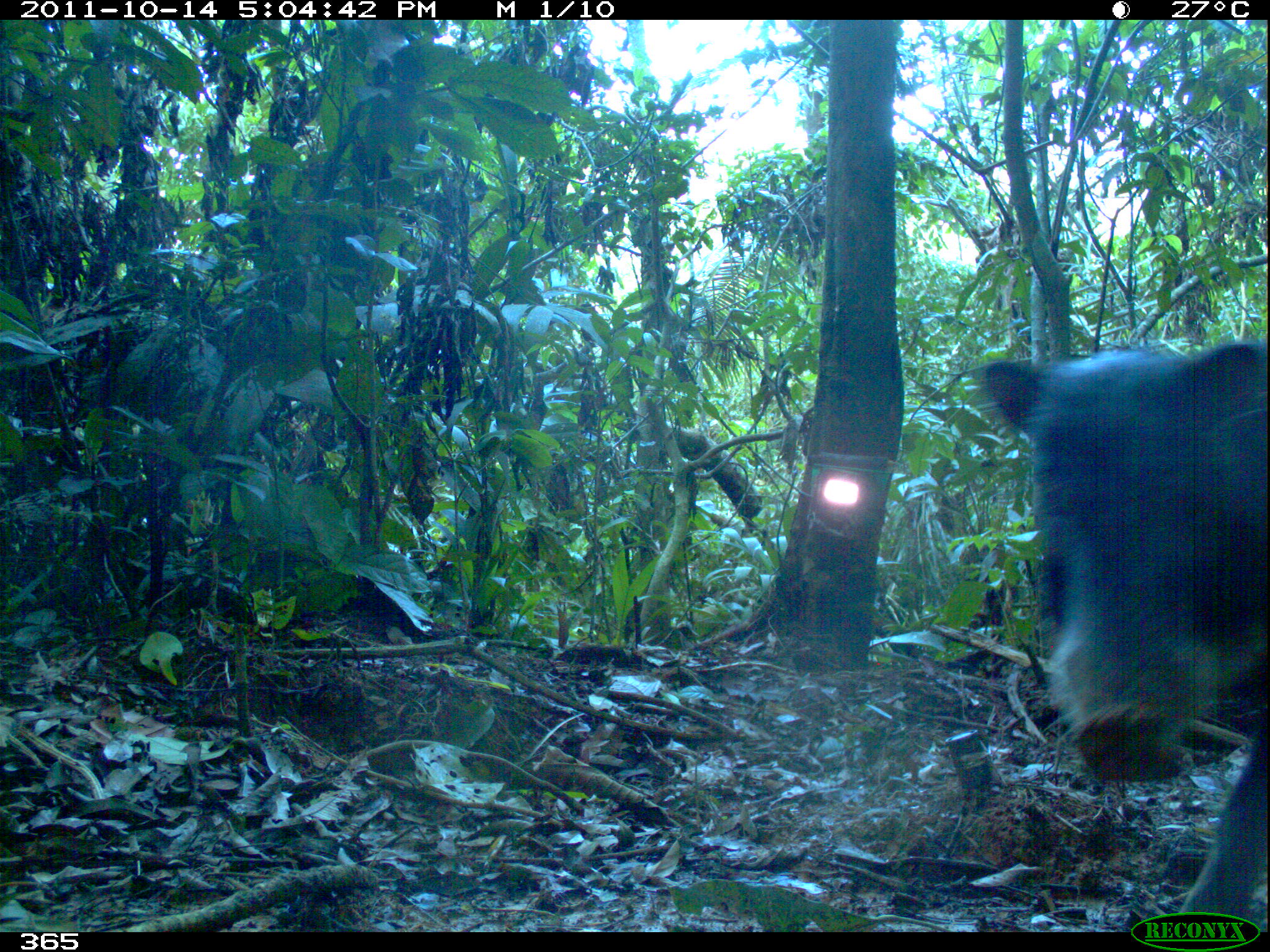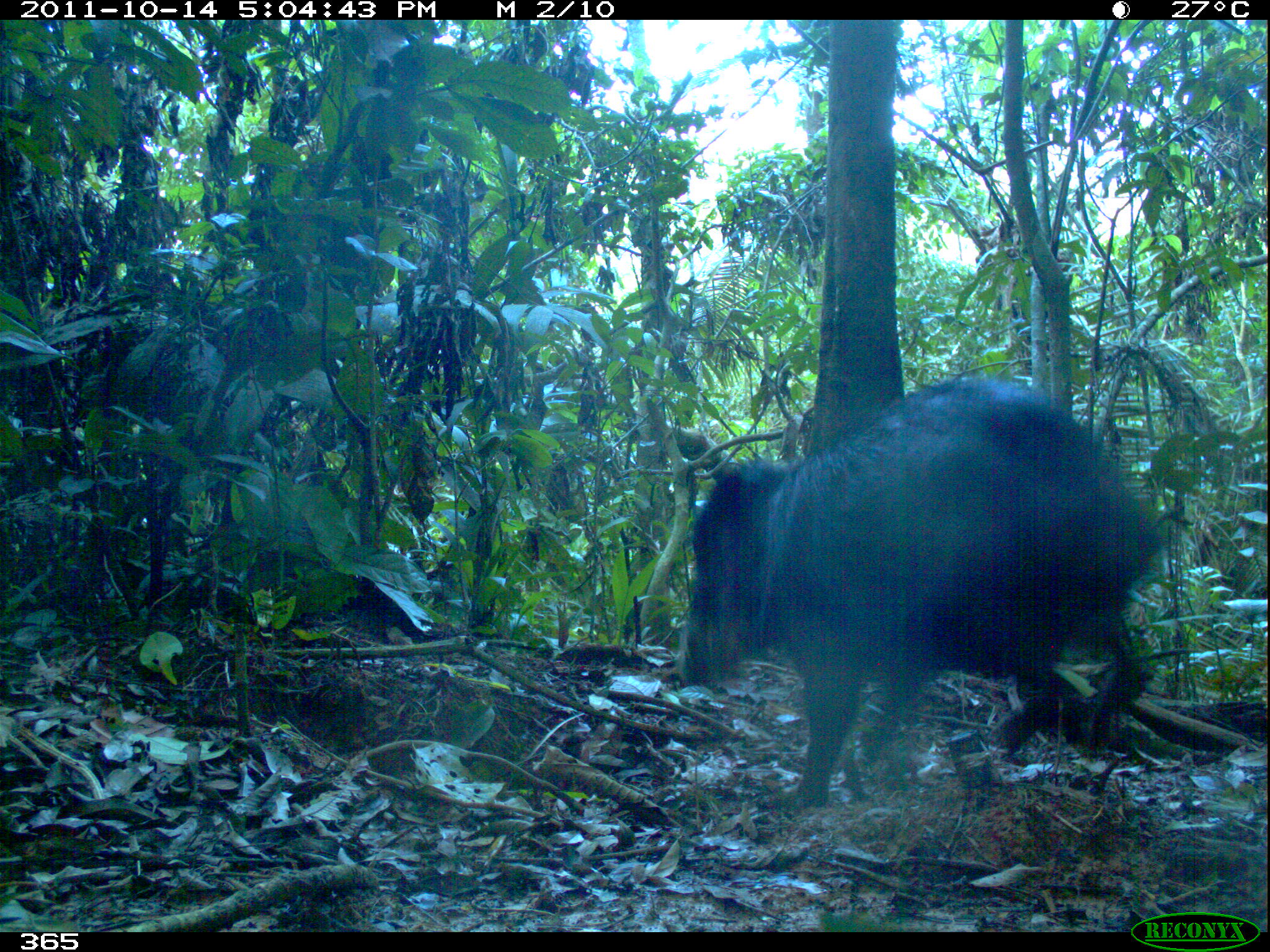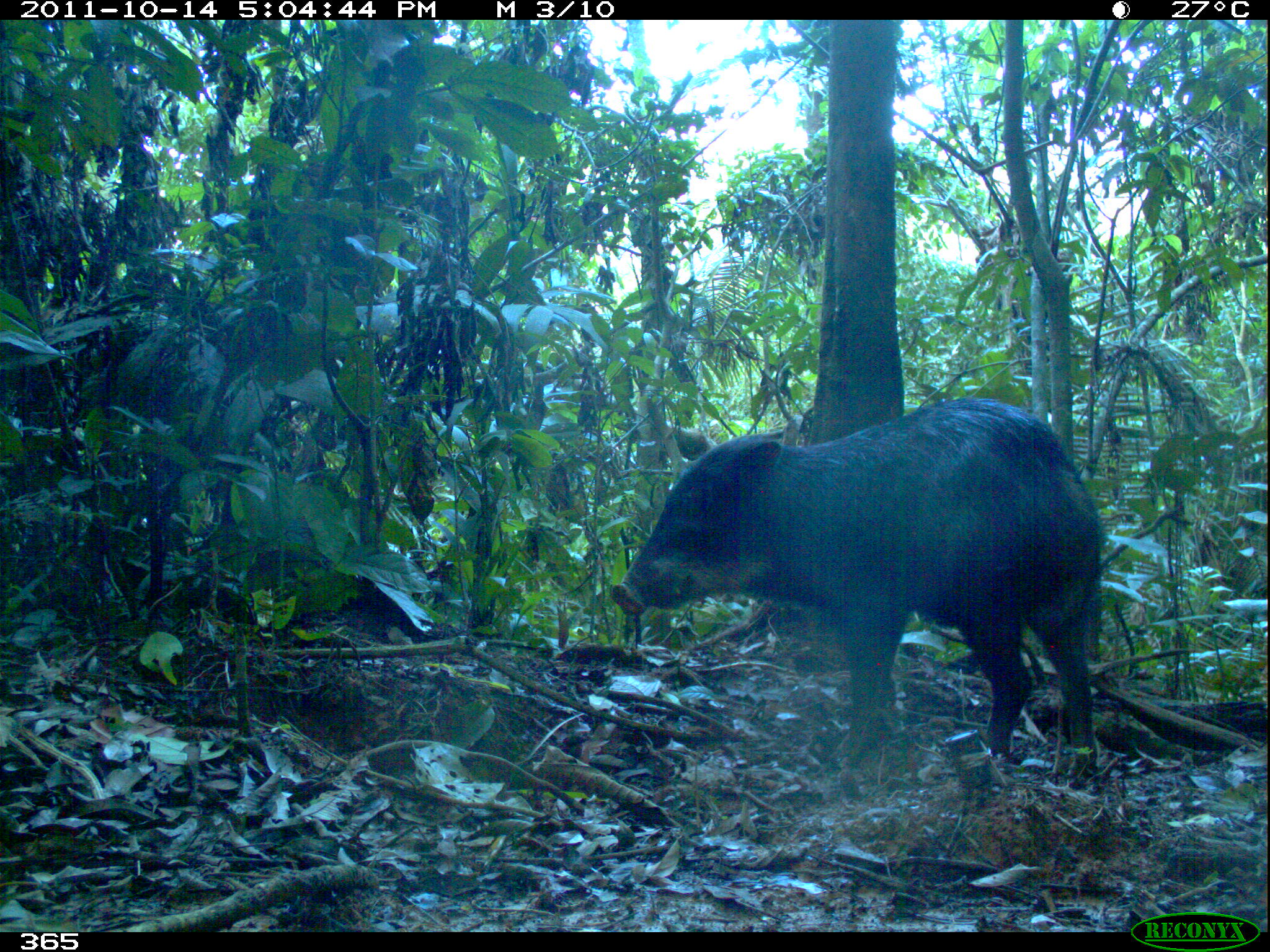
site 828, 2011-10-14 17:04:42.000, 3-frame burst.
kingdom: Animalia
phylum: Chordata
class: Mammalia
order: Artiodactyla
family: Tayassuidae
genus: Tayassu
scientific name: Tayassu pecari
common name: white-lipped peccary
Tayassu pecari (white-lipped peccary).